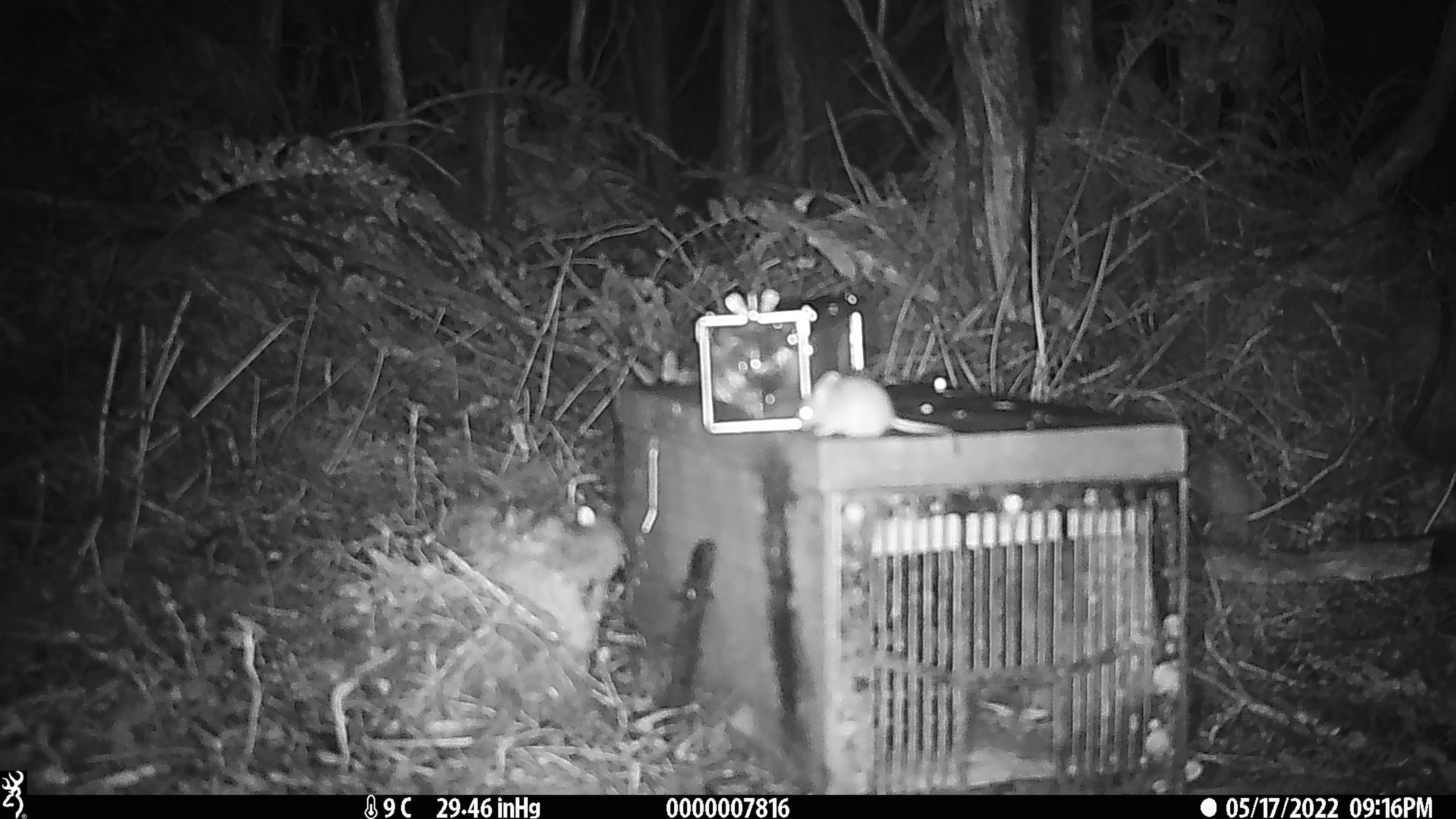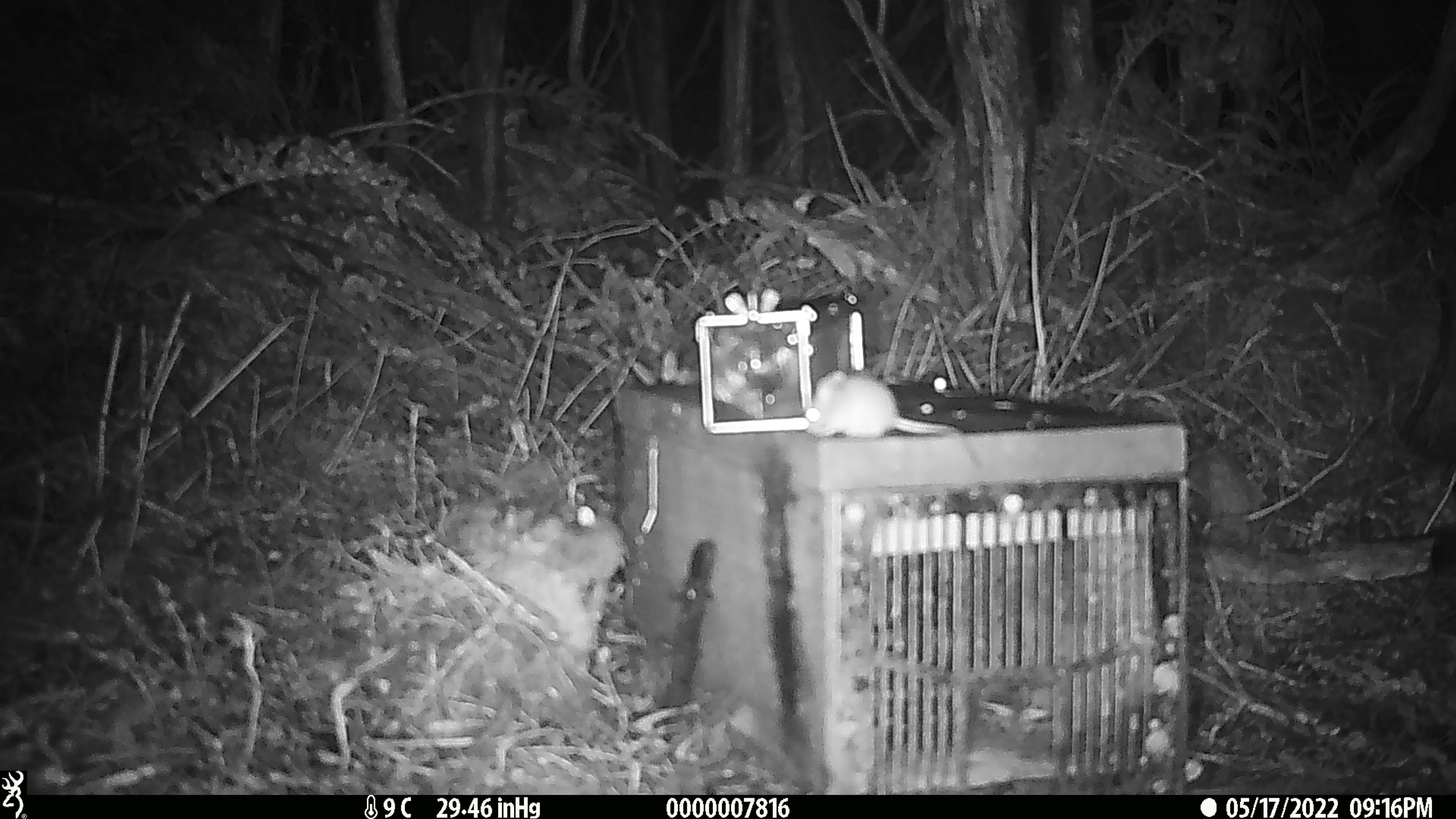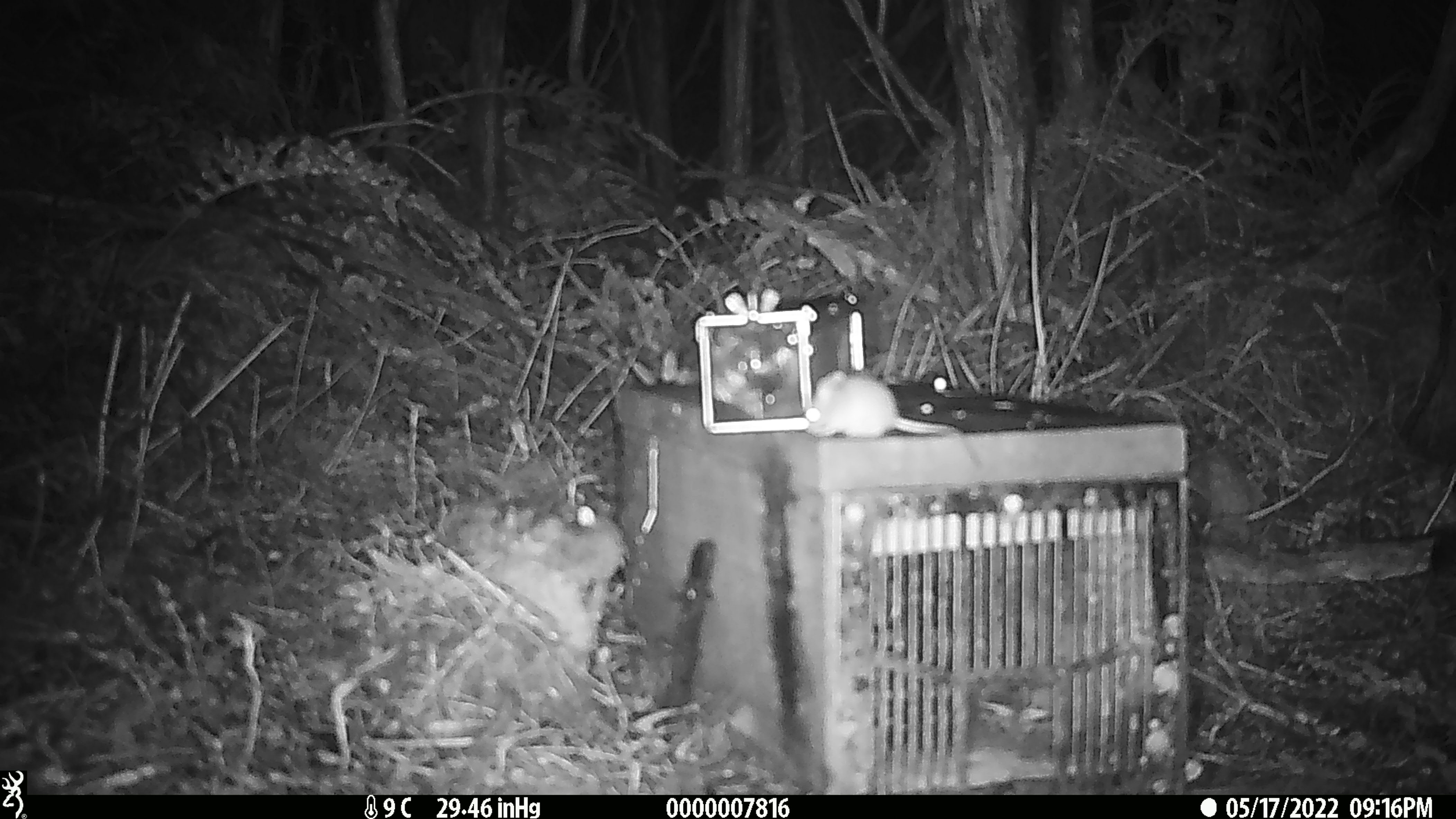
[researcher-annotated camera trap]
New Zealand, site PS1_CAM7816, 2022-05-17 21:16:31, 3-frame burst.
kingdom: Animalia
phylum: Chordata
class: Mammalia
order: Rodentia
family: Muridae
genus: Mus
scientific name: Mus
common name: mouse